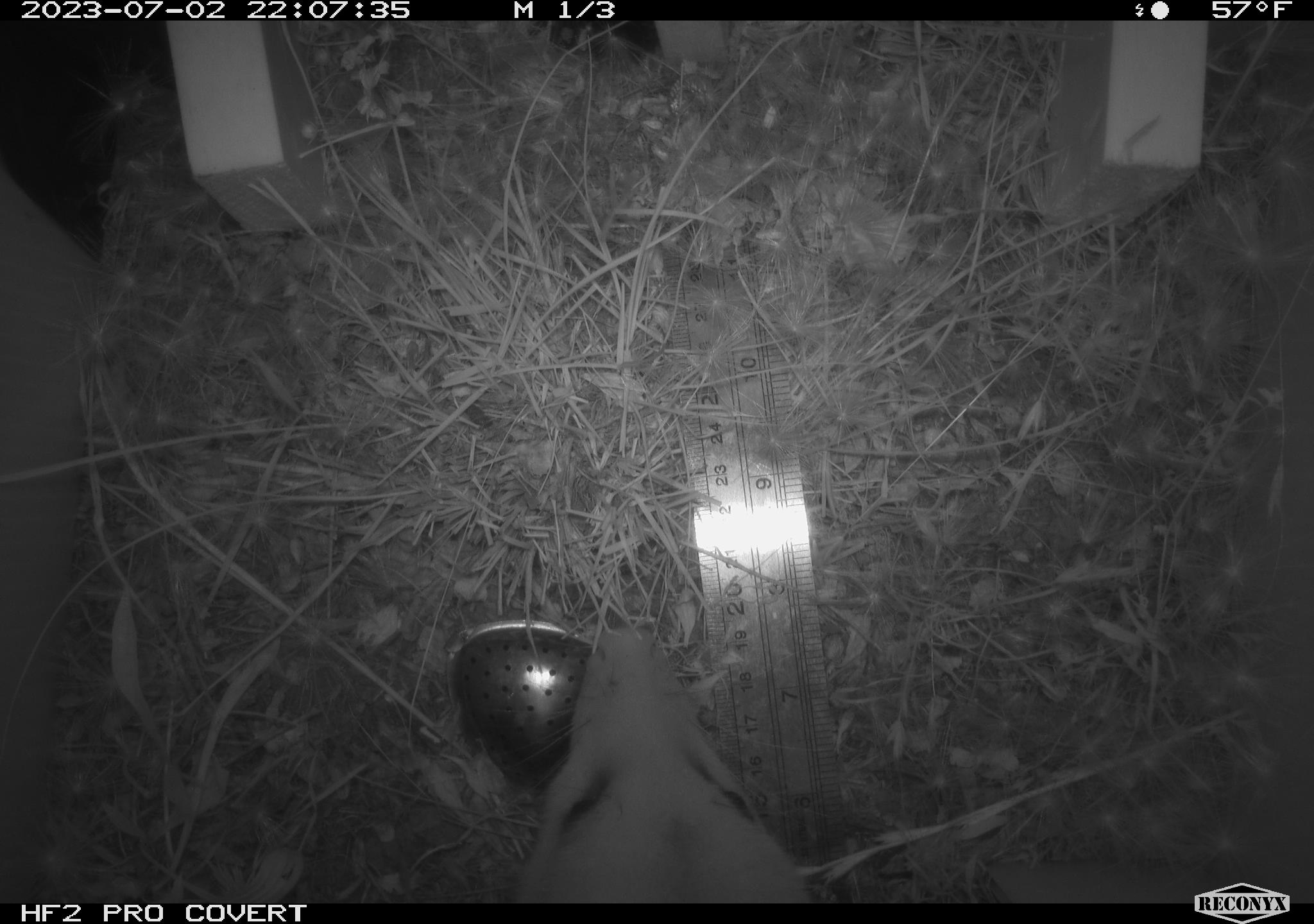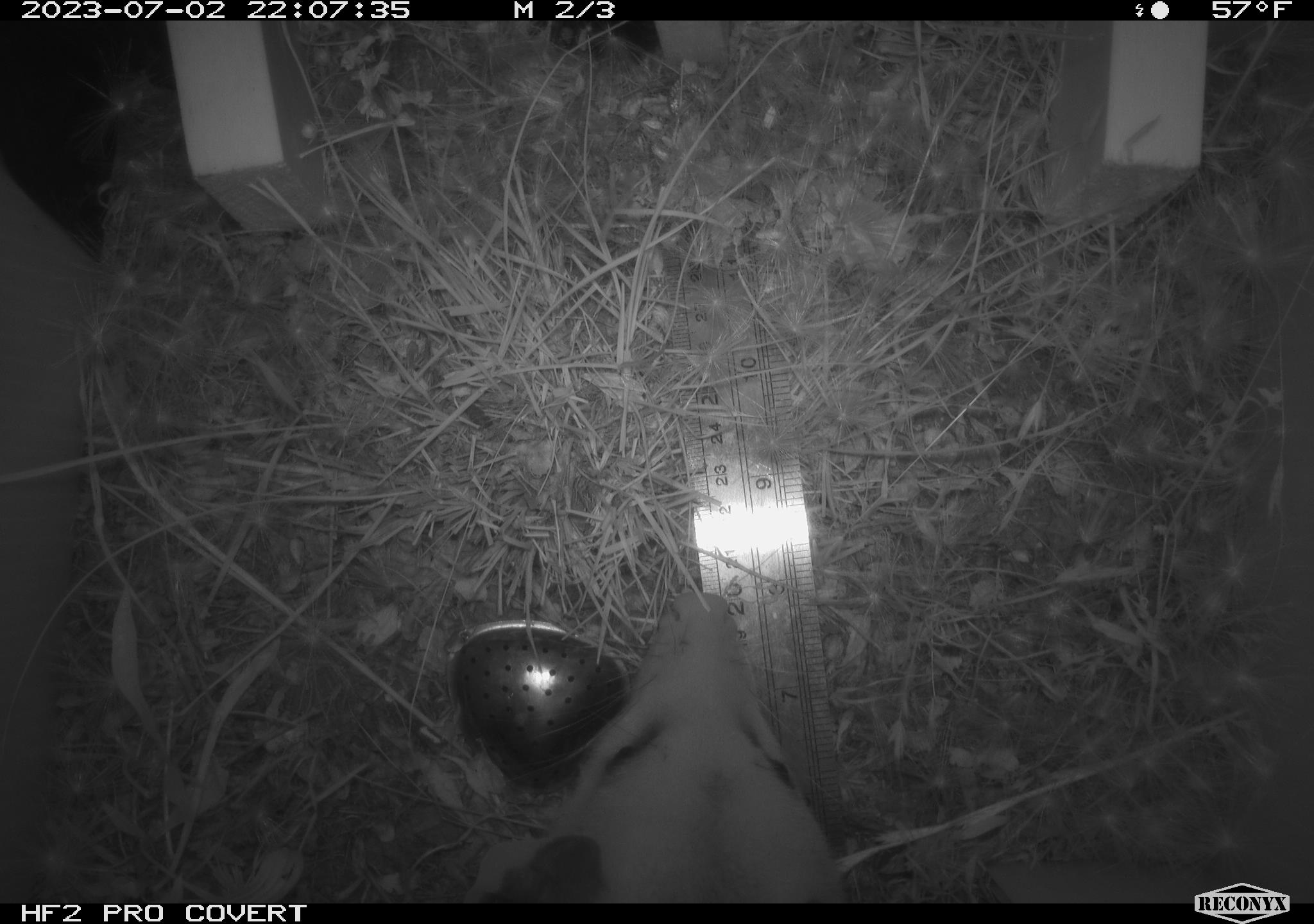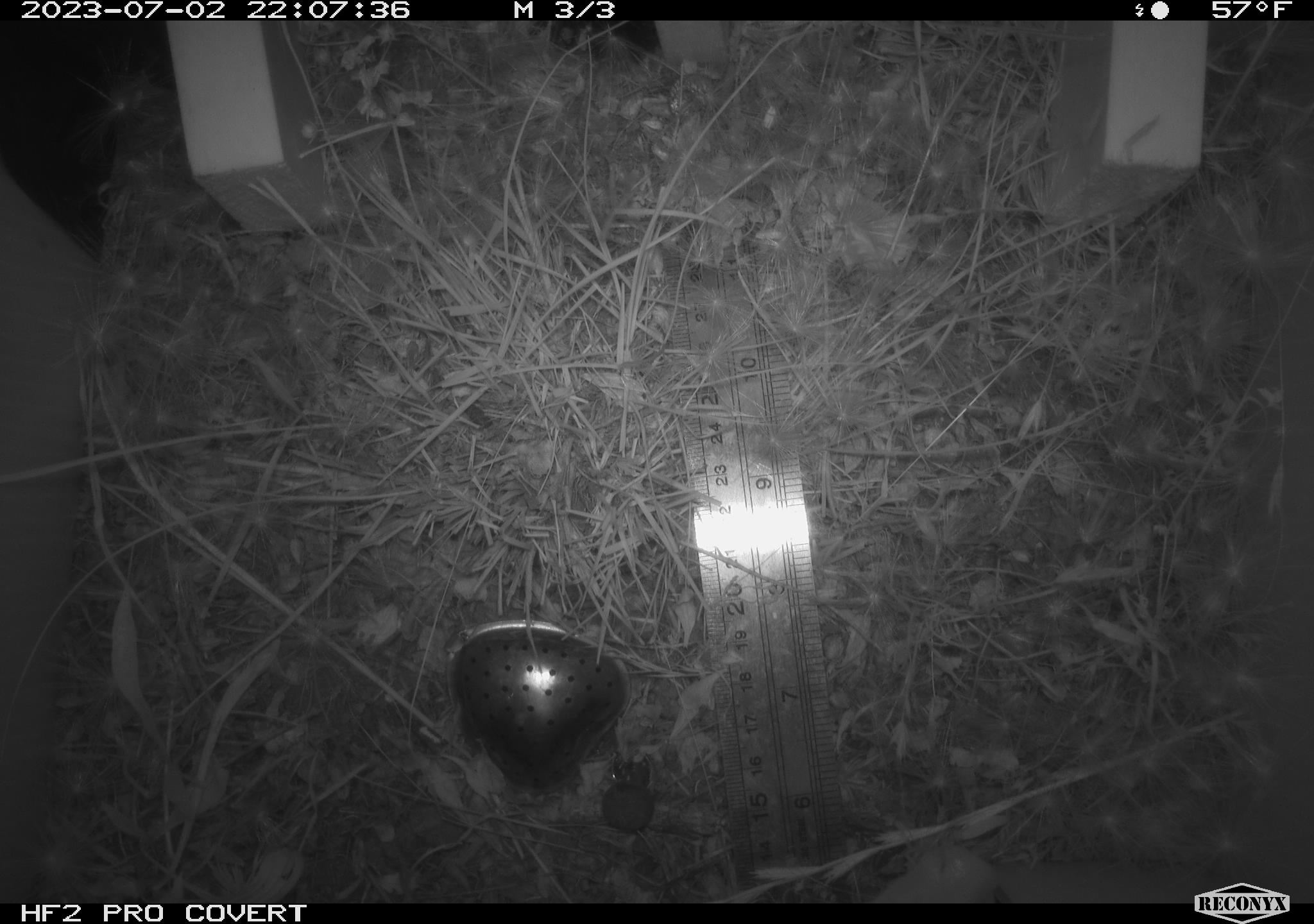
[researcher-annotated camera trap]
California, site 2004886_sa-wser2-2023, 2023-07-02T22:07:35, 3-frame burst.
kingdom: Animalia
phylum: Chordata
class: Mammalia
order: Didelphimorphia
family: Didelphidae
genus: Didelphis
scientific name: Didelphis virginiana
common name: virginia opossum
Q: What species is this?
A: Virginia opossum (Didelphis virginiana).